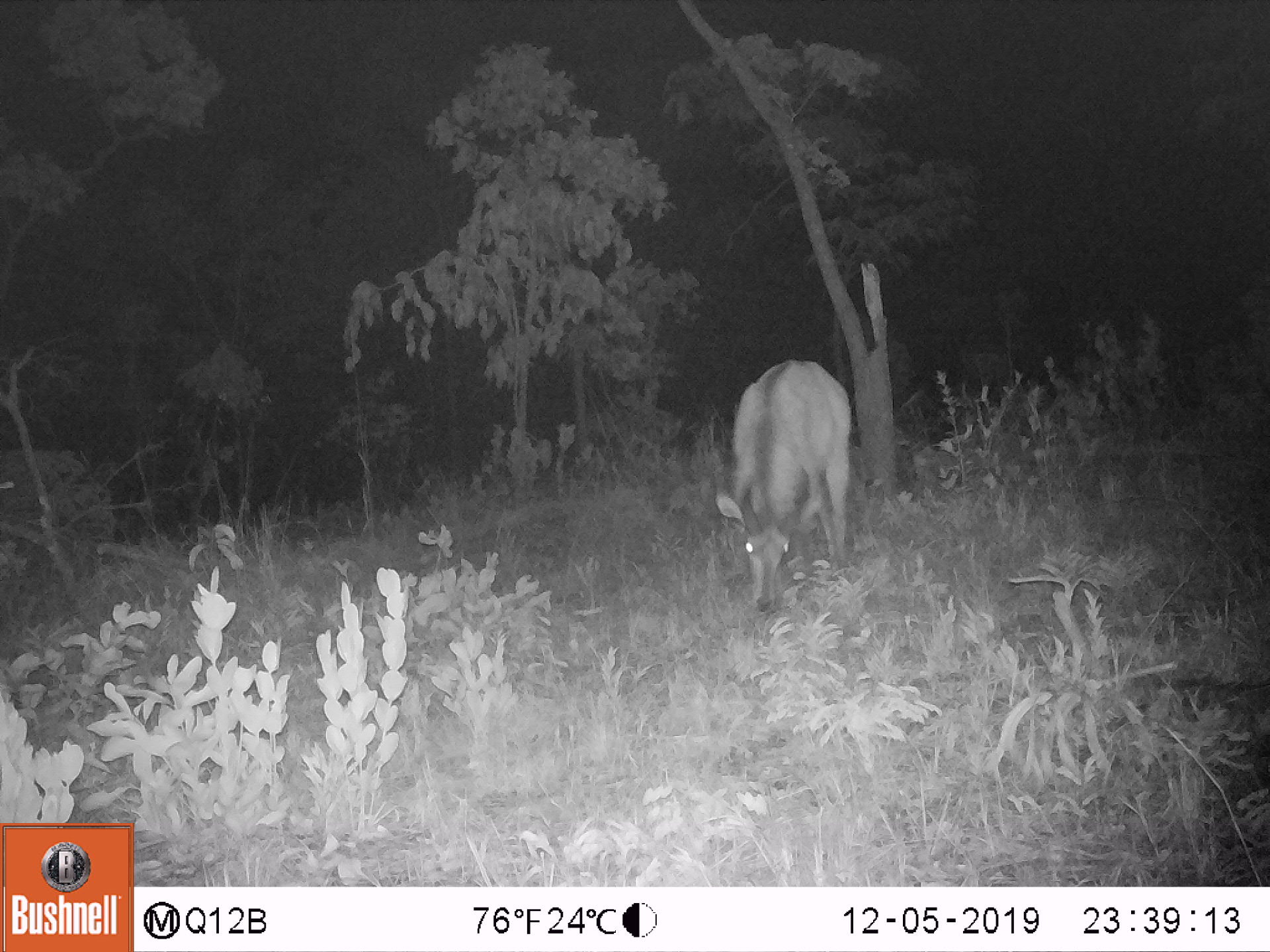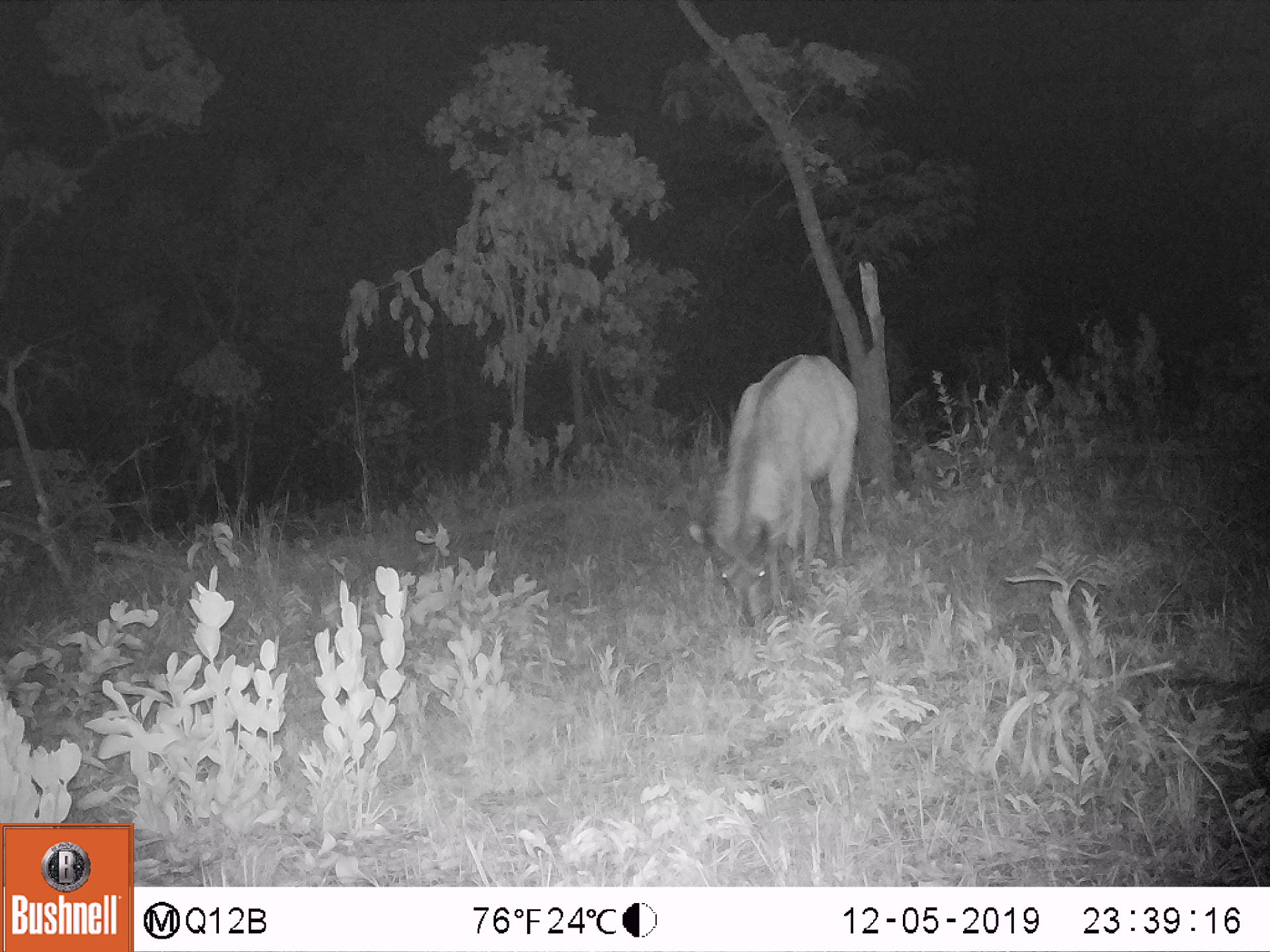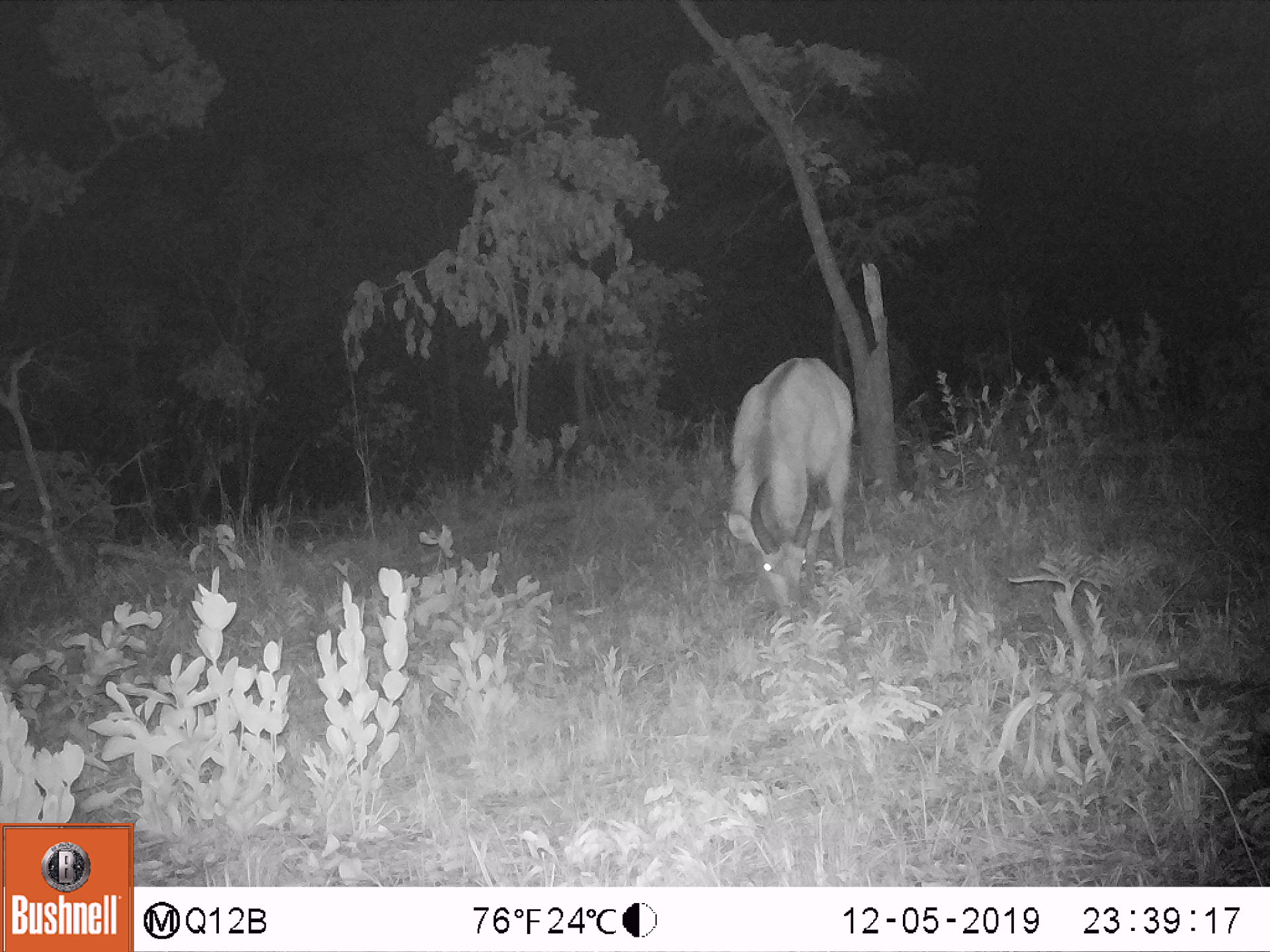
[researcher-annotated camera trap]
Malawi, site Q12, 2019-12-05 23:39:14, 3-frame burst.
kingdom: Animalia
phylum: Chordata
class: Mammalia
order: Artiodactyla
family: Bovidae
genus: Kobus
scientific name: Kobus ellipsiprymnus ellipsiprymnus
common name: common waterbuck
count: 1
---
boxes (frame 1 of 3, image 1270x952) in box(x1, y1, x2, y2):
common waterbuck: box(690, 351, 857, 611)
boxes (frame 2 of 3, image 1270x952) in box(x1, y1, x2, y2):
common waterbuck: box(685, 345, 867, 635)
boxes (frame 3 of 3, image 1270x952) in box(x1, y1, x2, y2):
common waterbuck: box(728, 347, 860, 616)